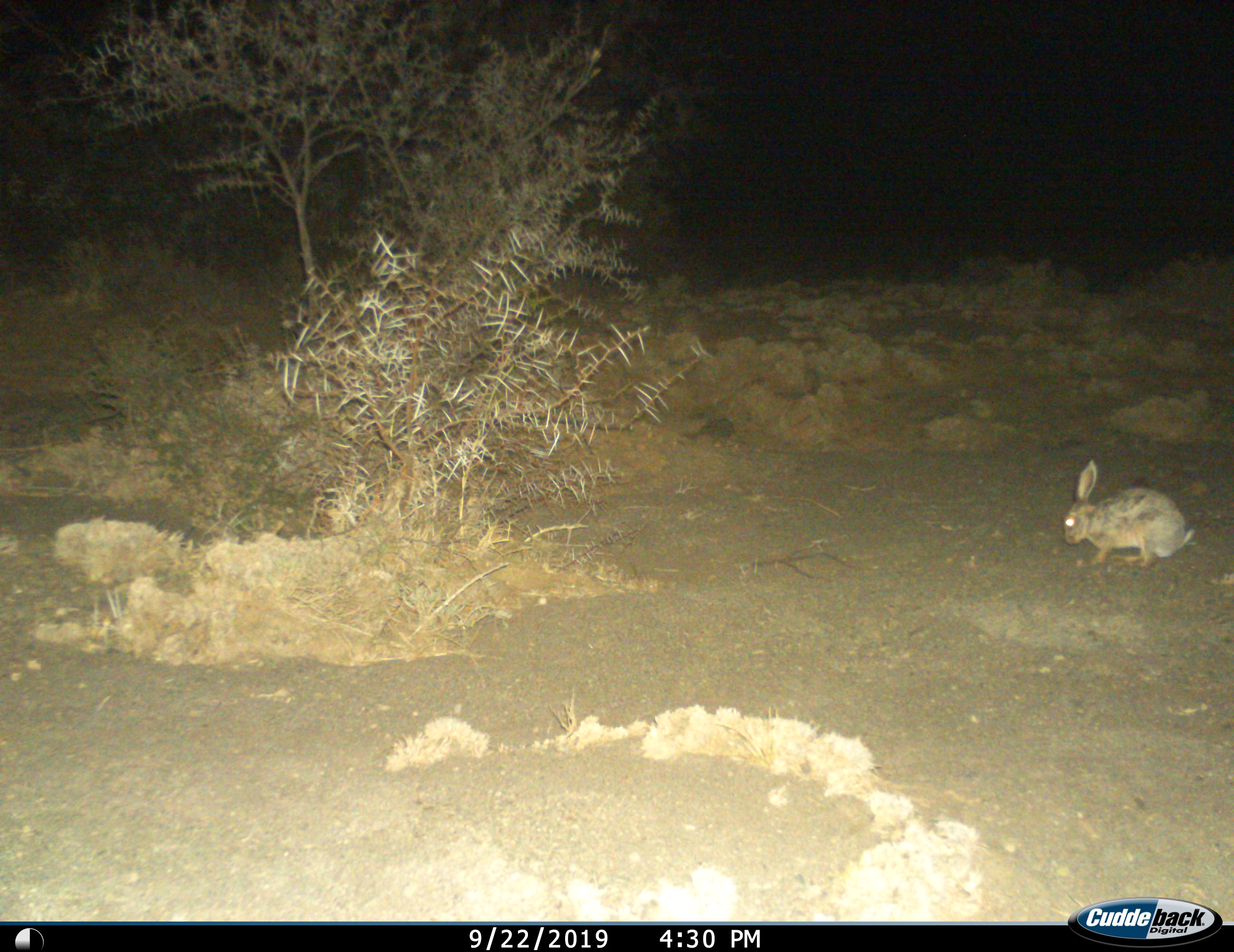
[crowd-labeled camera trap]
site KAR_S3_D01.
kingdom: Animalia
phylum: Chordata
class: Mammalia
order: Lagomorpha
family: Leporidae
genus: Lepus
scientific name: Lepus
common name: hare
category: hareunknown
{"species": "hareunknown (hare) (Lepus)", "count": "1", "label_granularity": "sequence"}